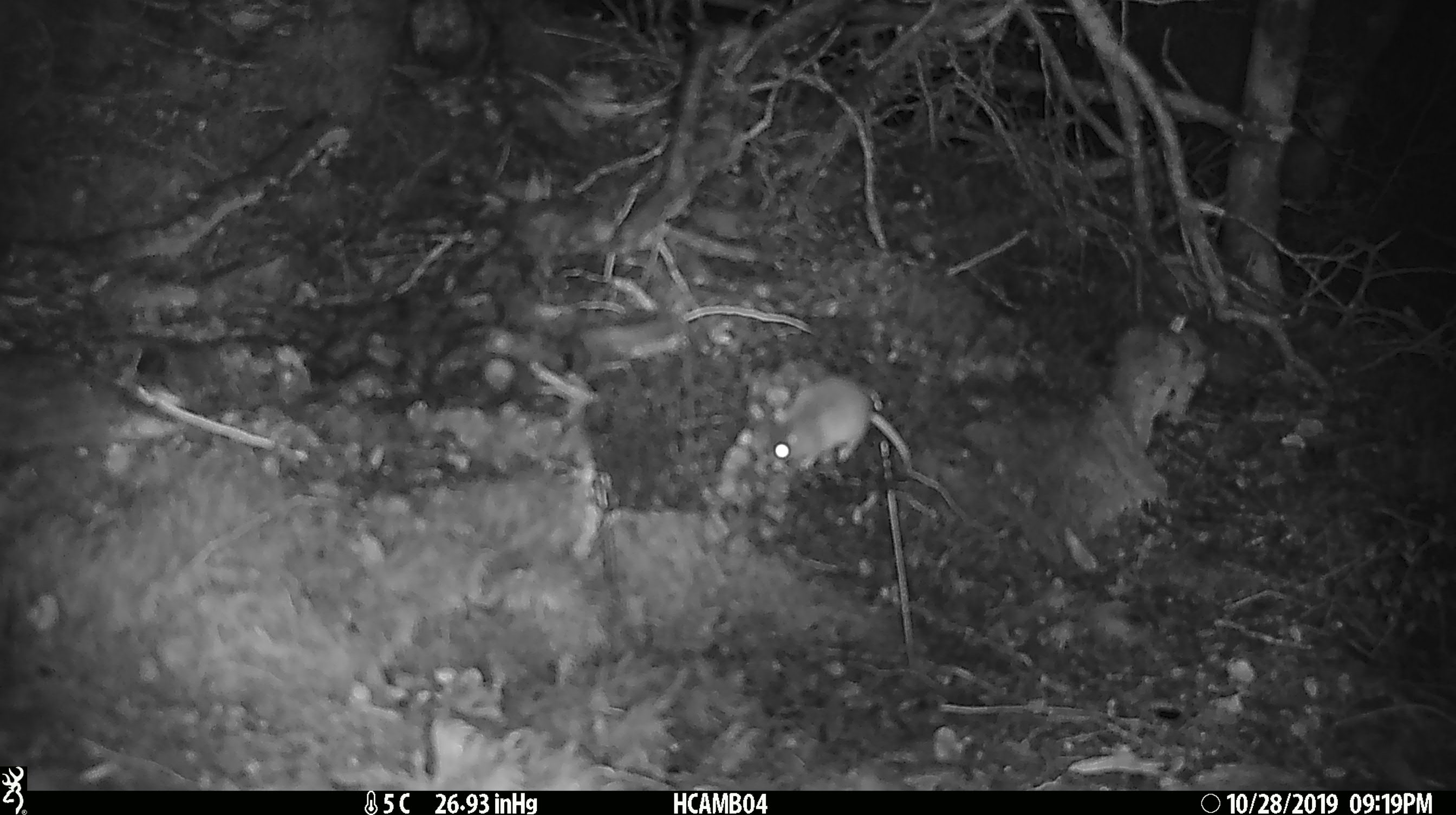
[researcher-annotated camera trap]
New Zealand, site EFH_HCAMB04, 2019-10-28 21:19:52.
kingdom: Animalia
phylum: Chordata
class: Mammalia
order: Rodentia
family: Muridae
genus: Mus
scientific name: Mus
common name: mouse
Mouse (Mus).